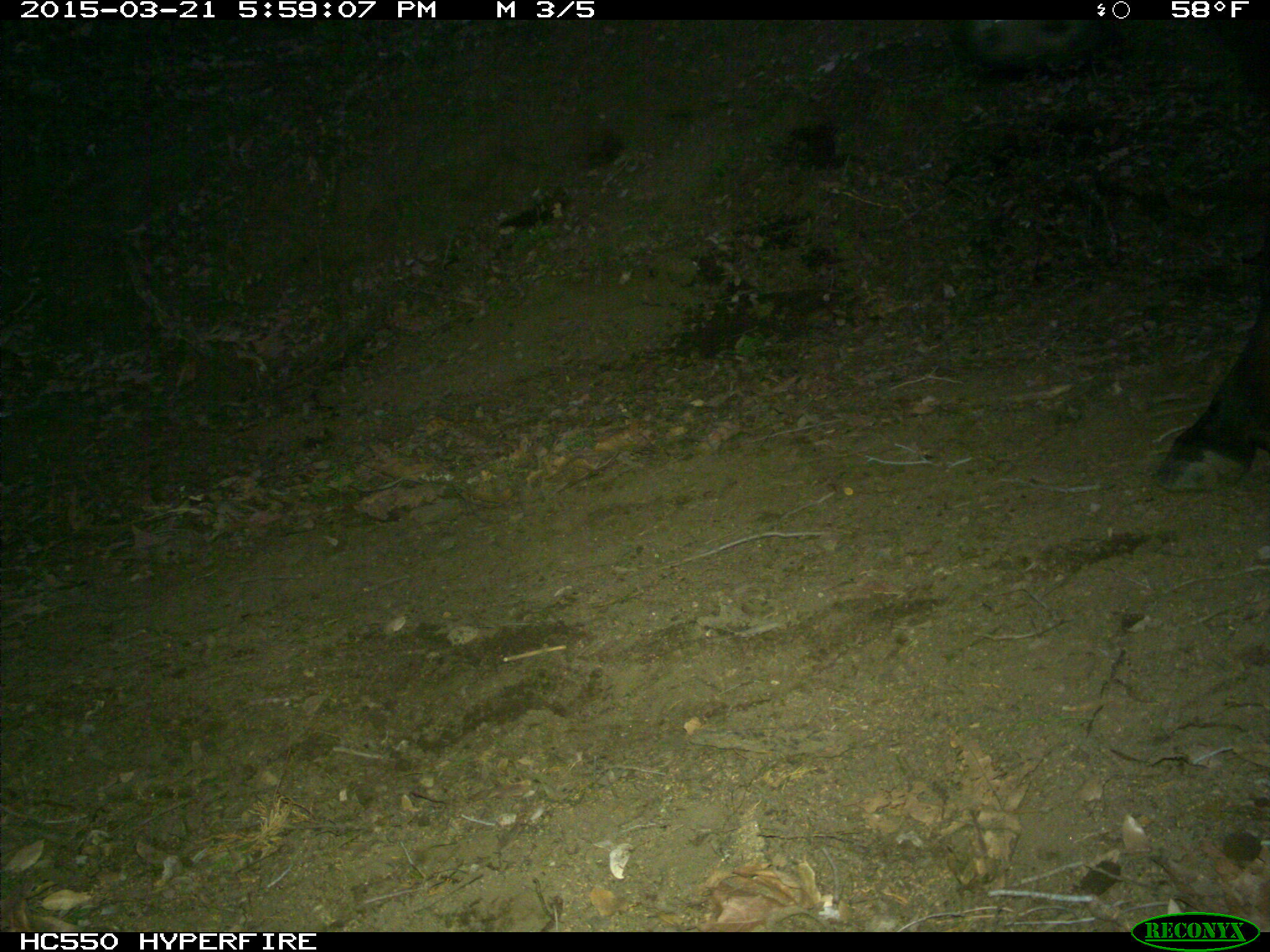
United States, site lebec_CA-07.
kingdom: Animalia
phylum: Chordata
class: Mammalia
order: Artiodactyla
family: Bovidae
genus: Bos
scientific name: Bos taurus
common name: domestic cow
Bos taurus (domestic cow).